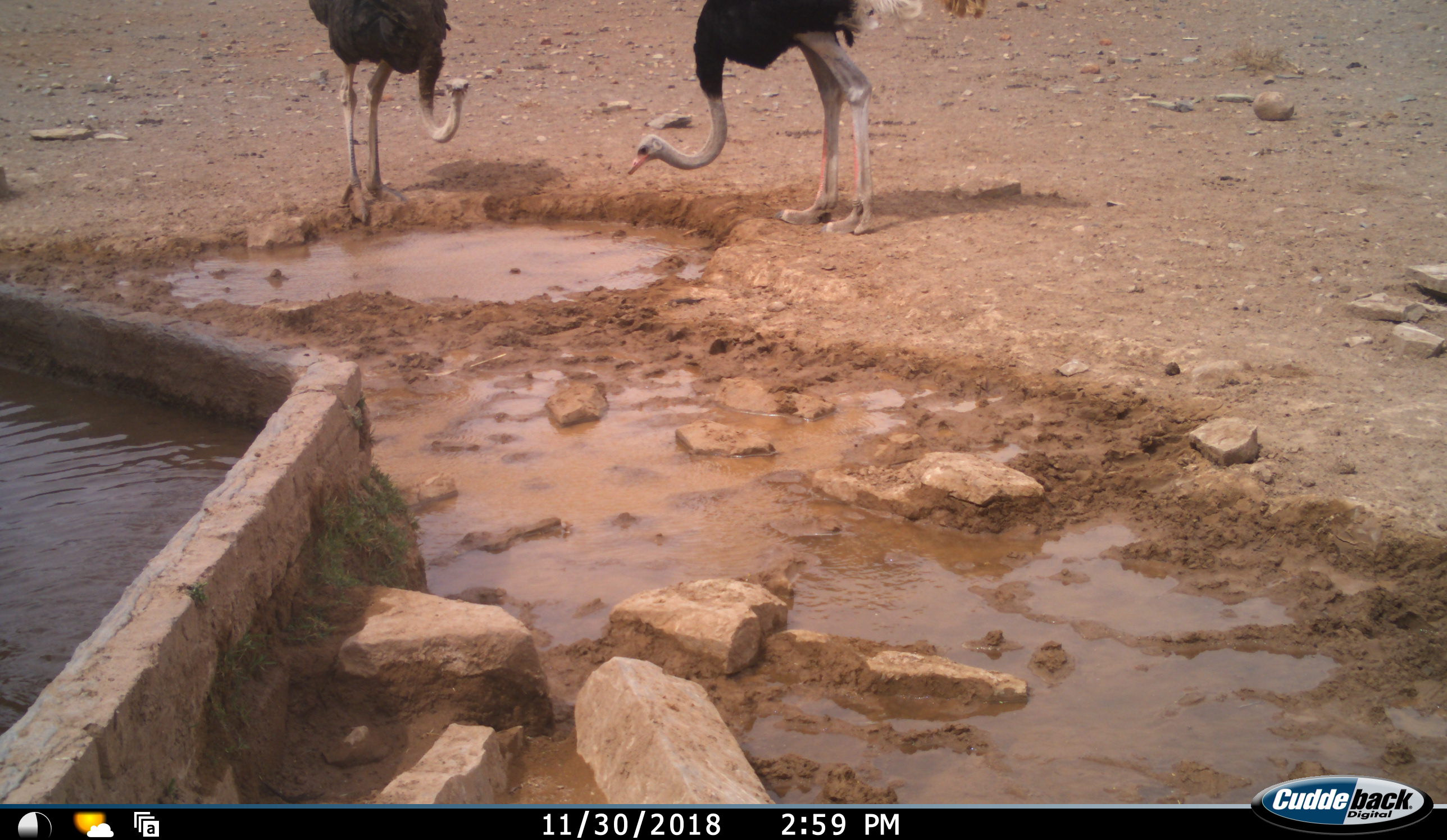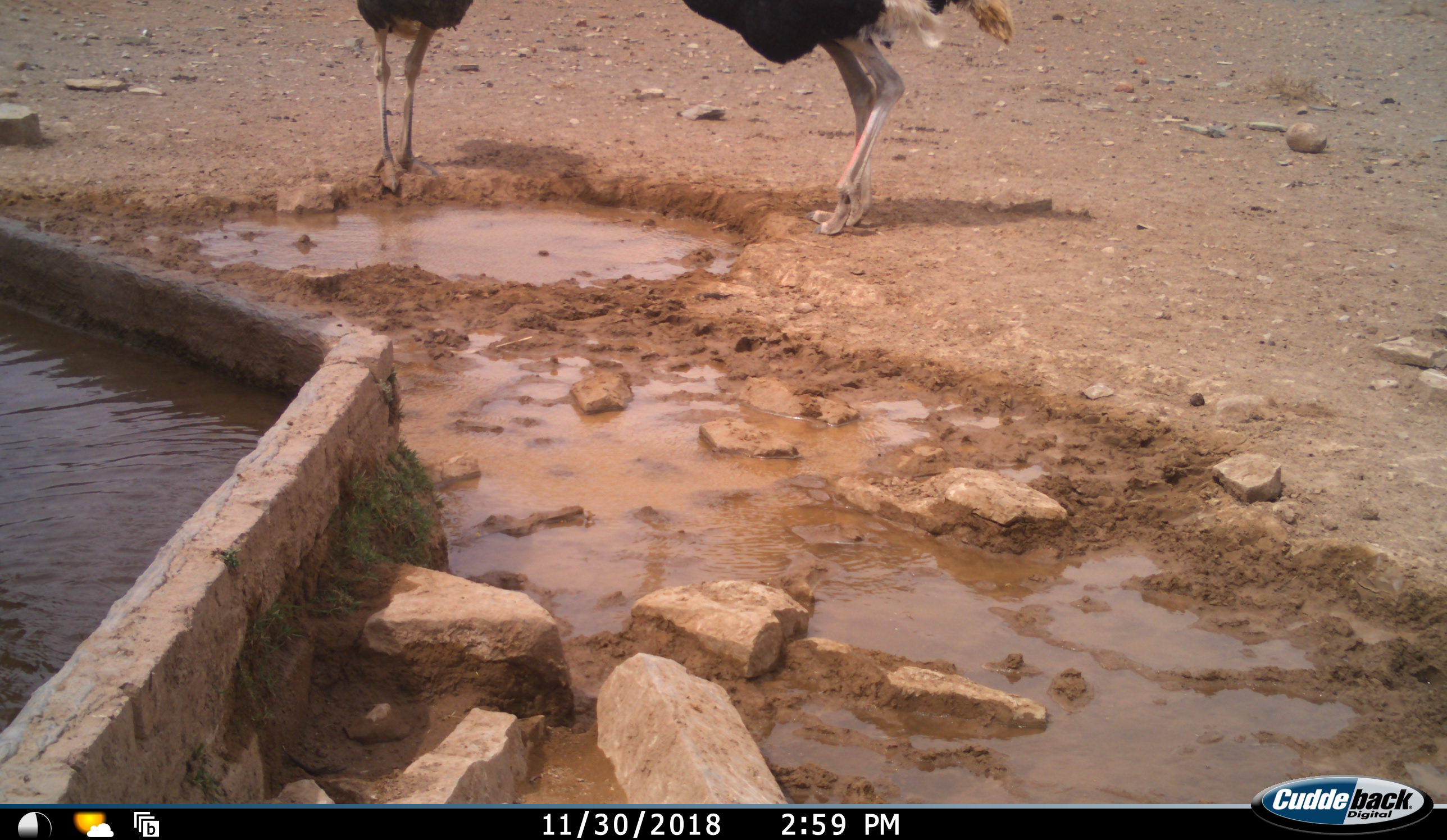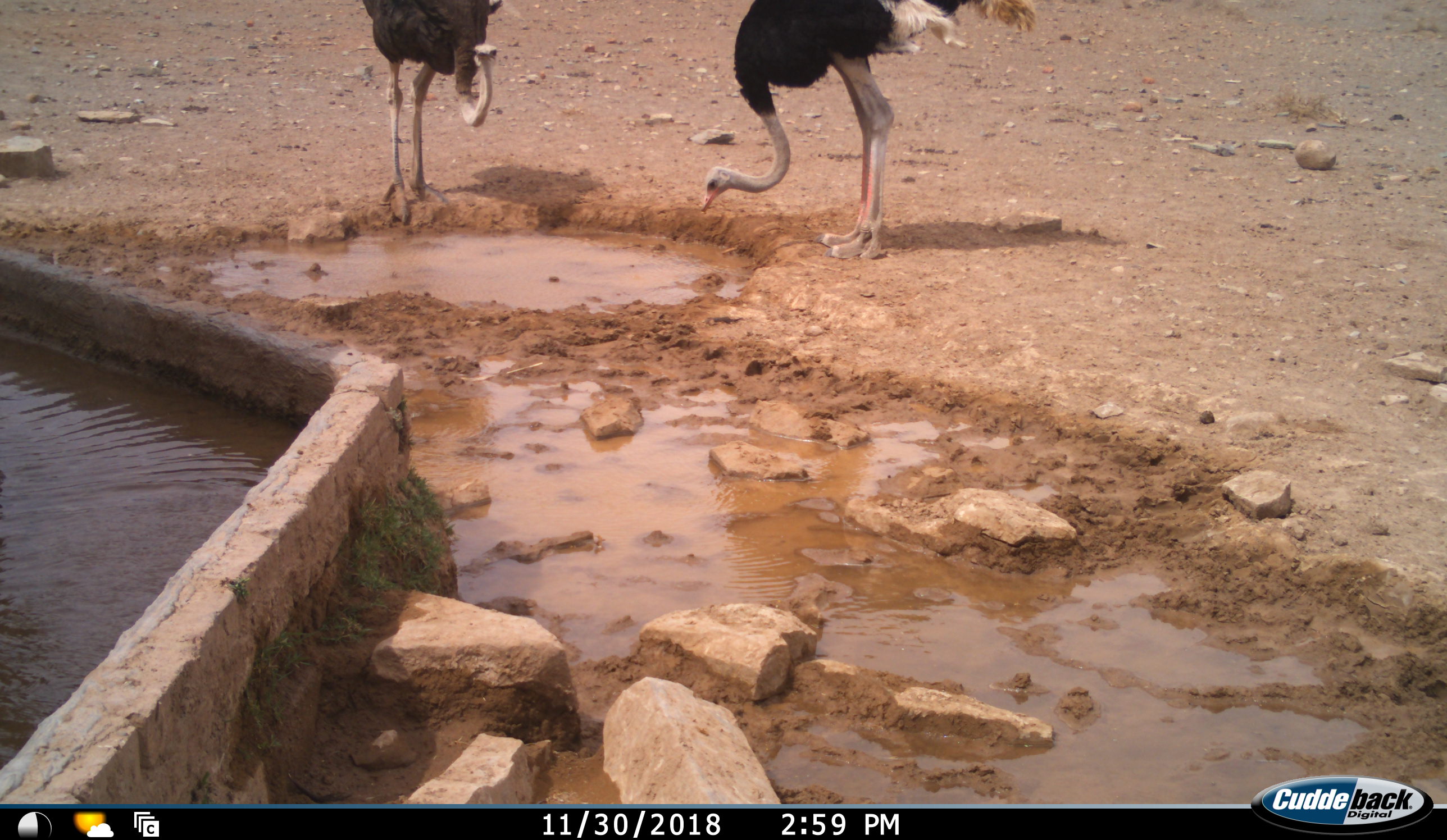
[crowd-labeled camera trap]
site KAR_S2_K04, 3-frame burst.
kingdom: Animalia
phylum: Chordata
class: Aves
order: Struthioniformes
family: Struthionidae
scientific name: Struthionidae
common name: ostrich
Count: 2.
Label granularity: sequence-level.